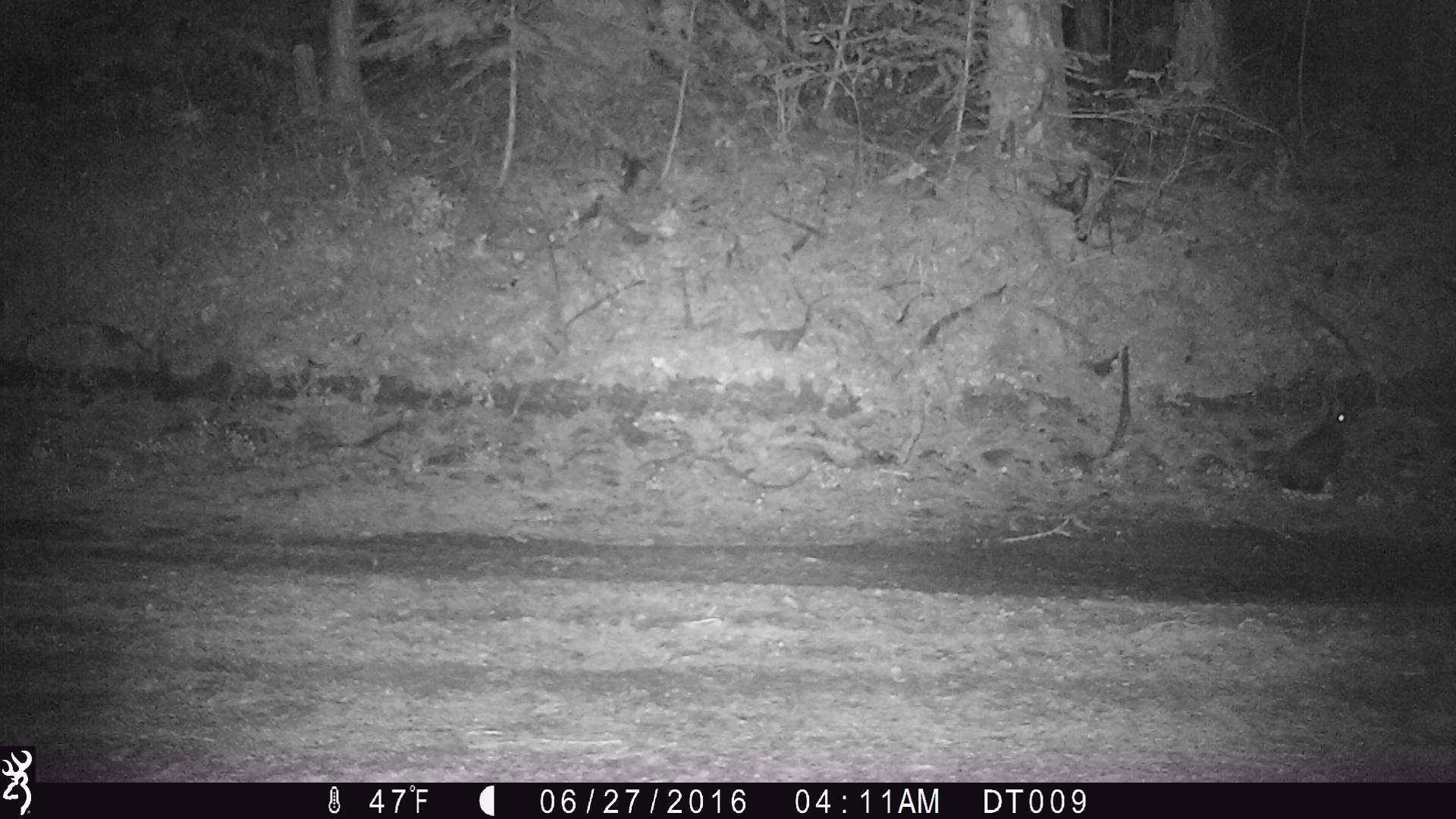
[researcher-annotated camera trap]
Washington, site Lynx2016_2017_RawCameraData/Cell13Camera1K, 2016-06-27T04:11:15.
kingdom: Animalia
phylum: Chordata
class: Mammalia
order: Lagomorpha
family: Leporidae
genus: Lepus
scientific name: Lepus americanus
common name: snowshoe hare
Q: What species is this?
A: Lepus americanus (snowshoe hare).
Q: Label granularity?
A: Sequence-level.